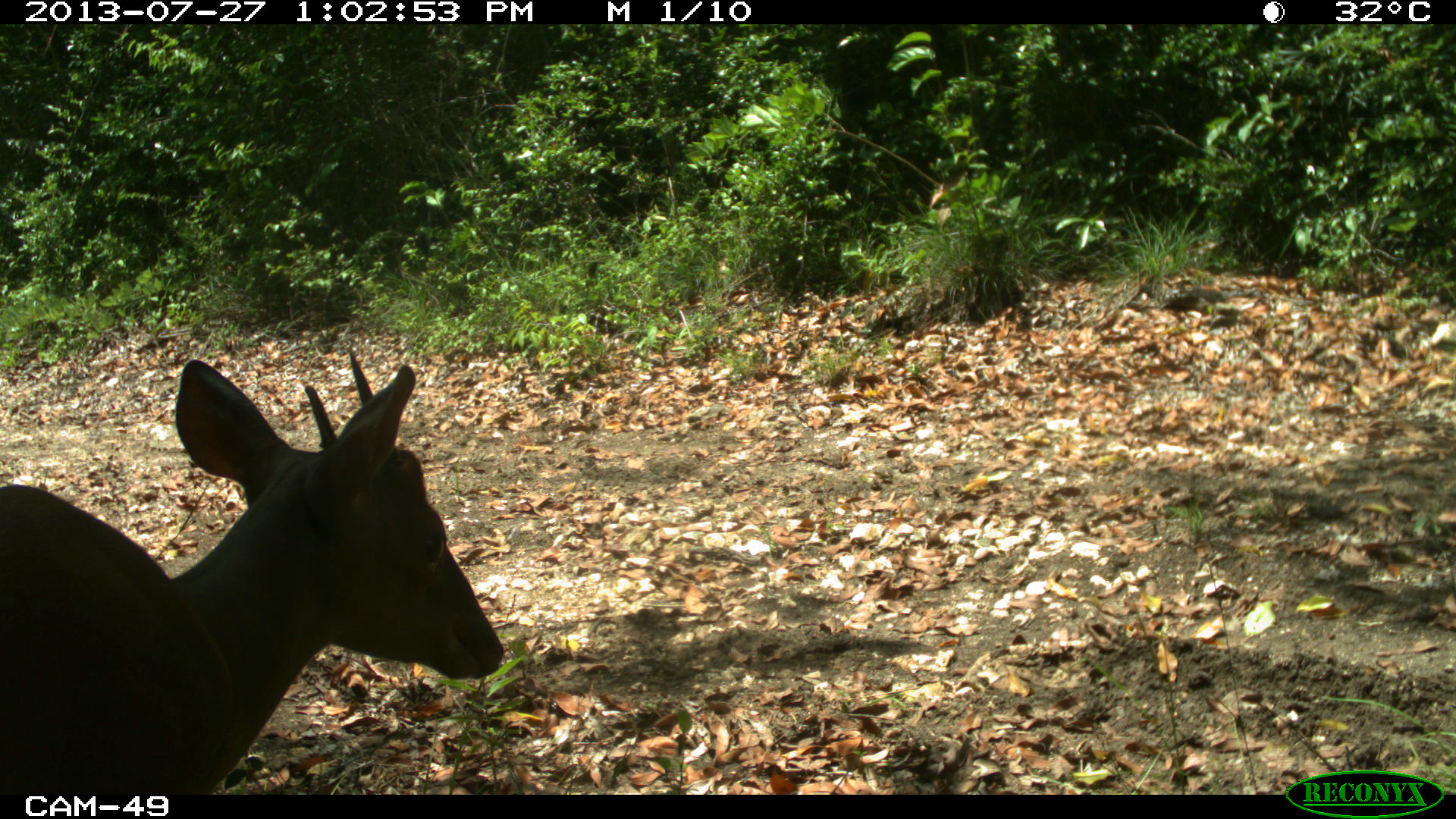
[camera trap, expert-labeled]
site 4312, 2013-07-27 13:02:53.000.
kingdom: Animalia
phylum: Chordata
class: Mammalia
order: Artiodactyla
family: Cervidae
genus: Mazama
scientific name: Mazama temama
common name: central american red brocket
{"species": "Mazama temama (central american red brocket)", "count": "1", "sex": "male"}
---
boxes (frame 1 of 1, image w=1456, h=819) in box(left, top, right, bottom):
mazama temama: box(0, 356, 504, 790)